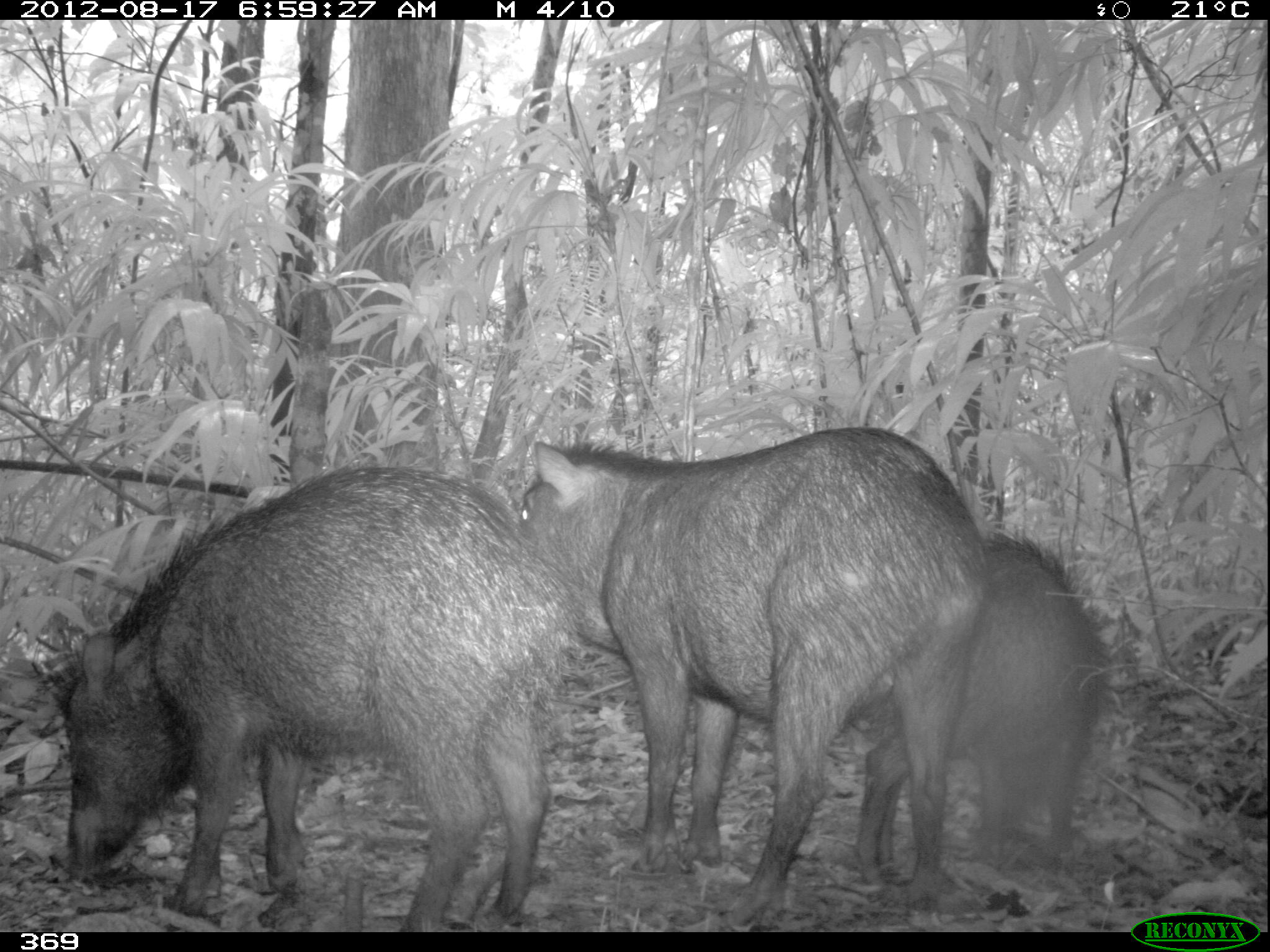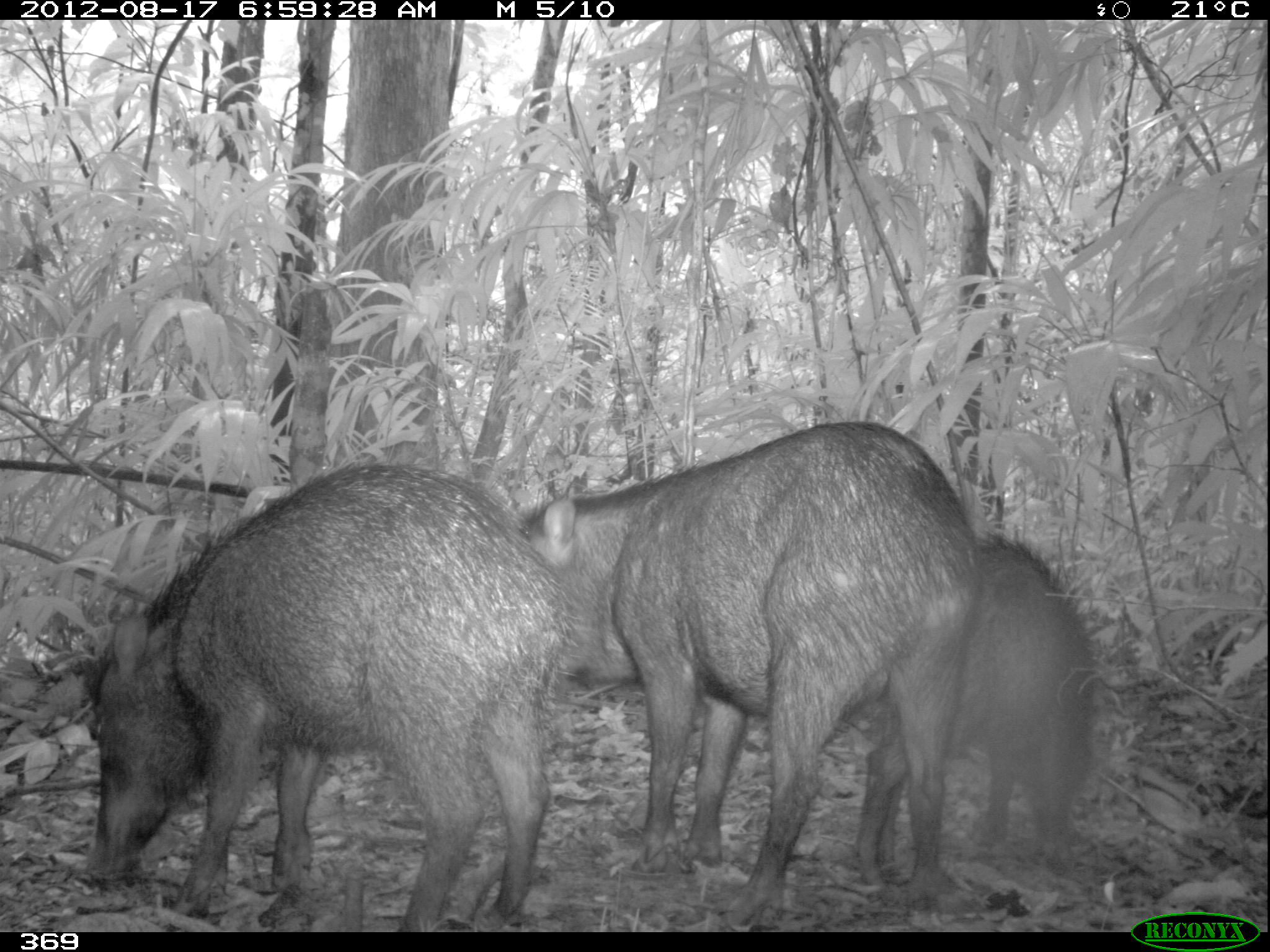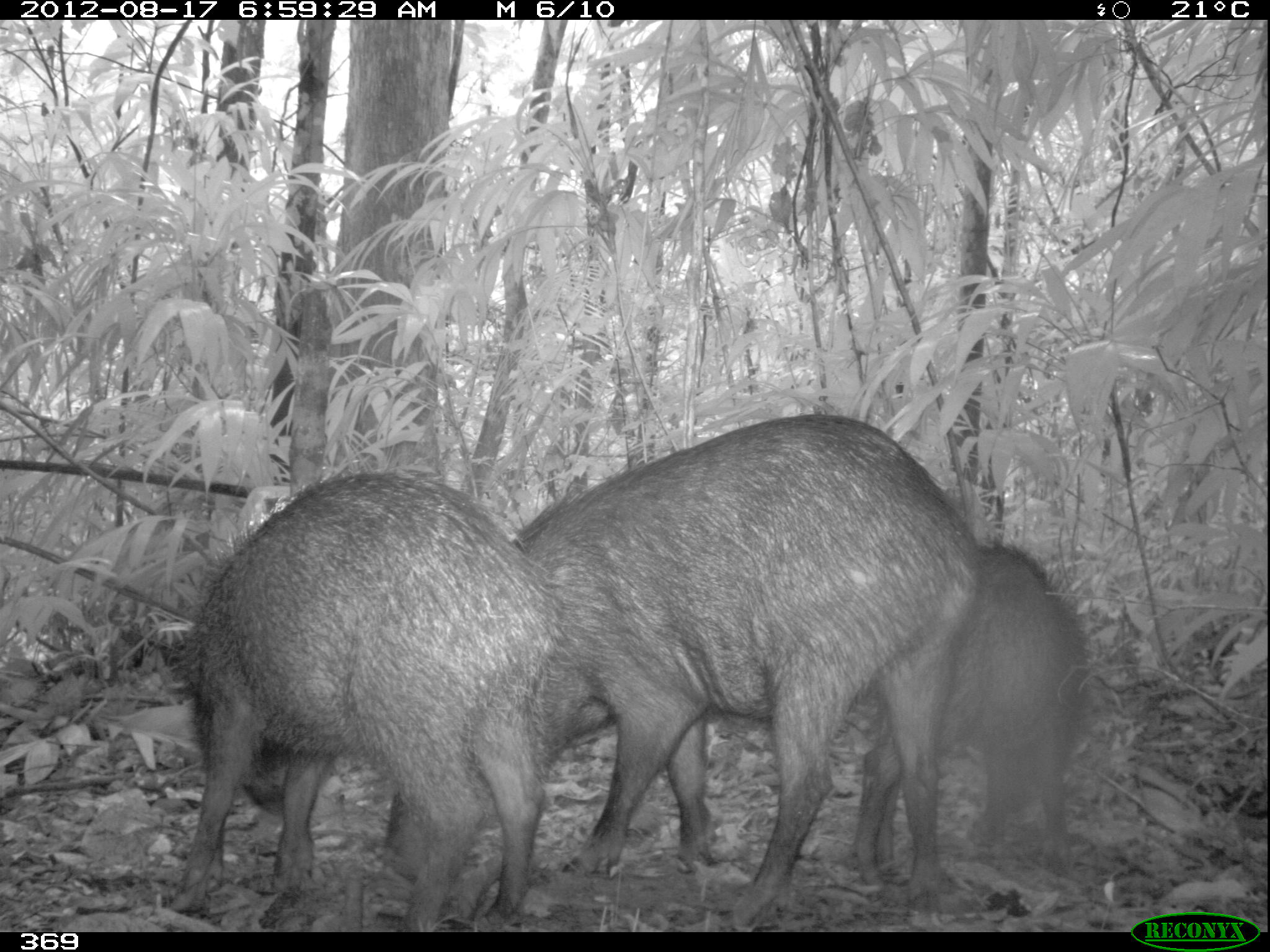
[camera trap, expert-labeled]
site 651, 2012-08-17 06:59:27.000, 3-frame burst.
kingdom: Animalia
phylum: Chordata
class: Mammalia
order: Artiodactyla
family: Tayassuidae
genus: Tayassu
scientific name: Tayassu pecari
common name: white-lipped peccary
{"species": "Tayassu pecari (white-lipped peccary)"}